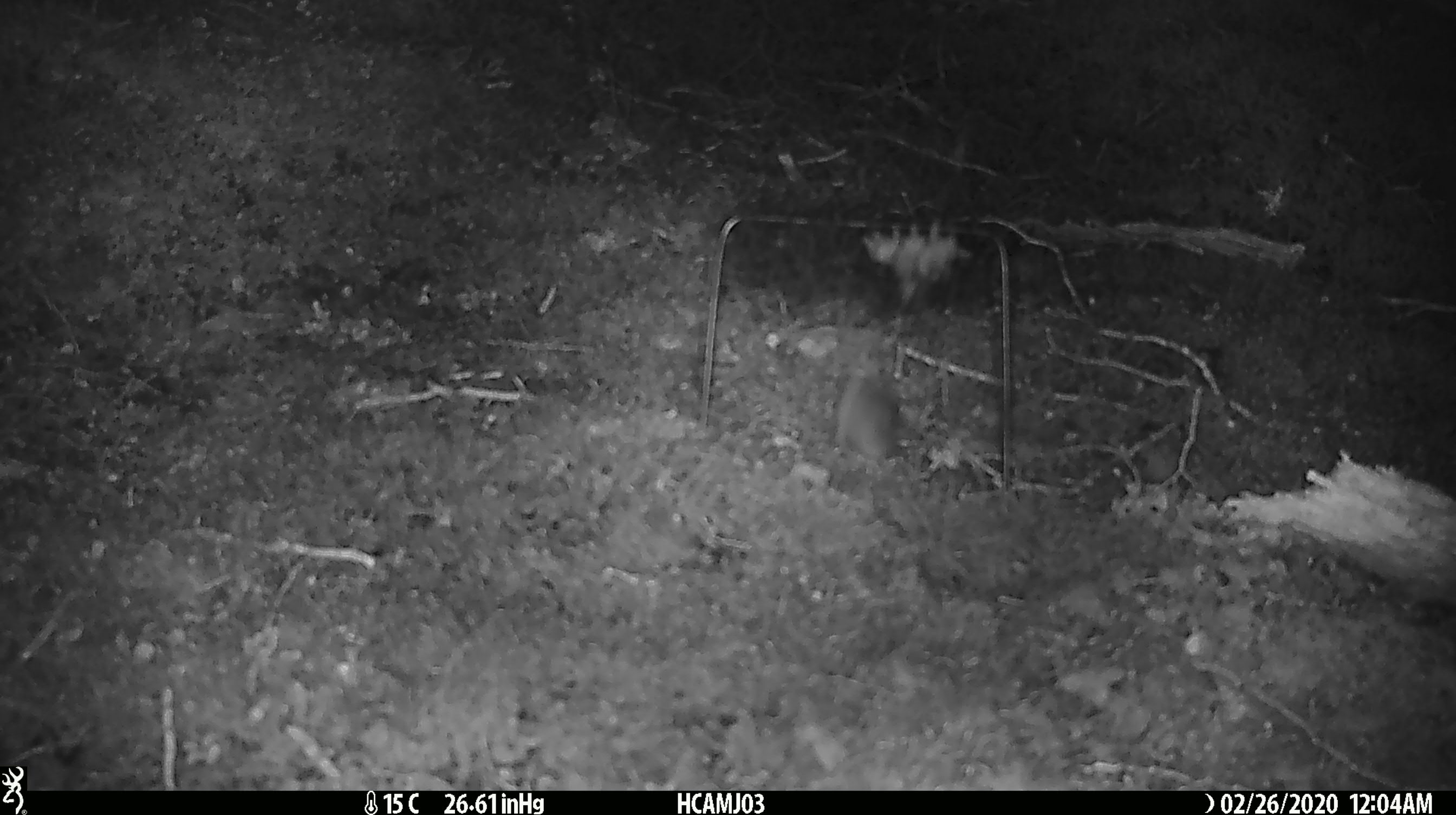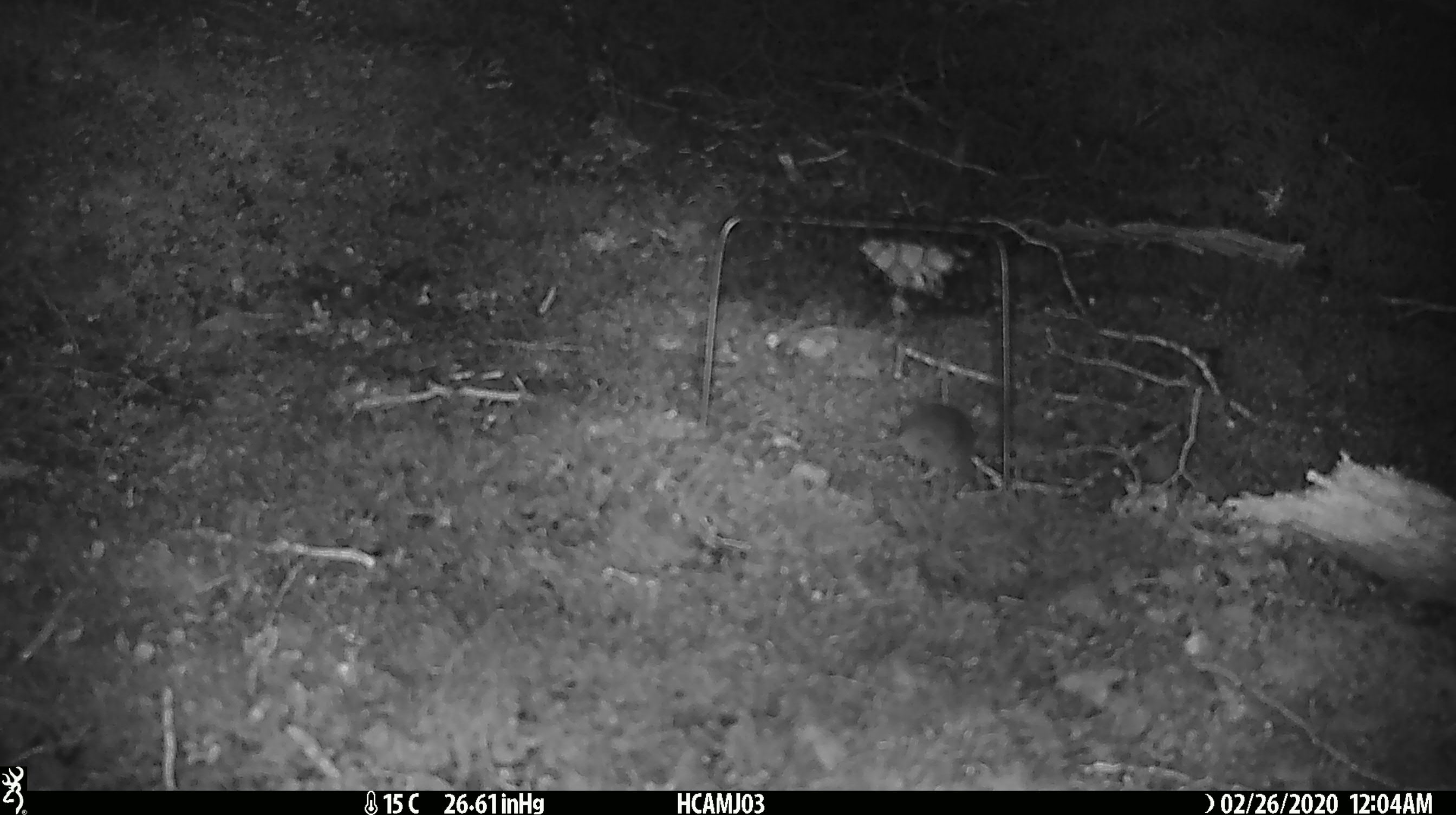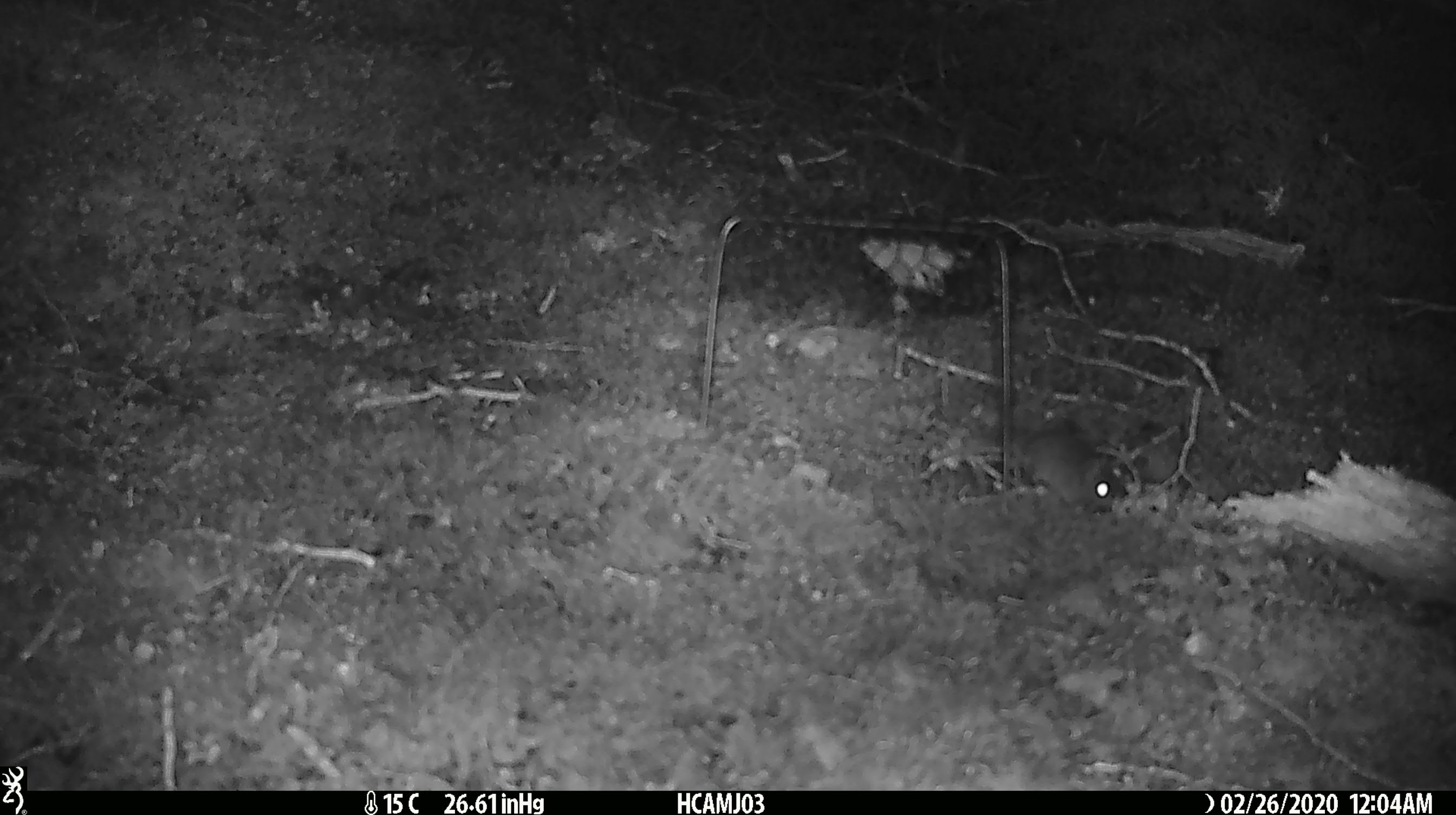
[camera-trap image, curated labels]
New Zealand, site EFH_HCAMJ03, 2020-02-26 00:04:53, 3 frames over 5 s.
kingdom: Animalia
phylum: Chordata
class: Mammalia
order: Rodentia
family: Muridae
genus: Mus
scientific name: Mus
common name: mouse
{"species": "mouse (Mus)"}